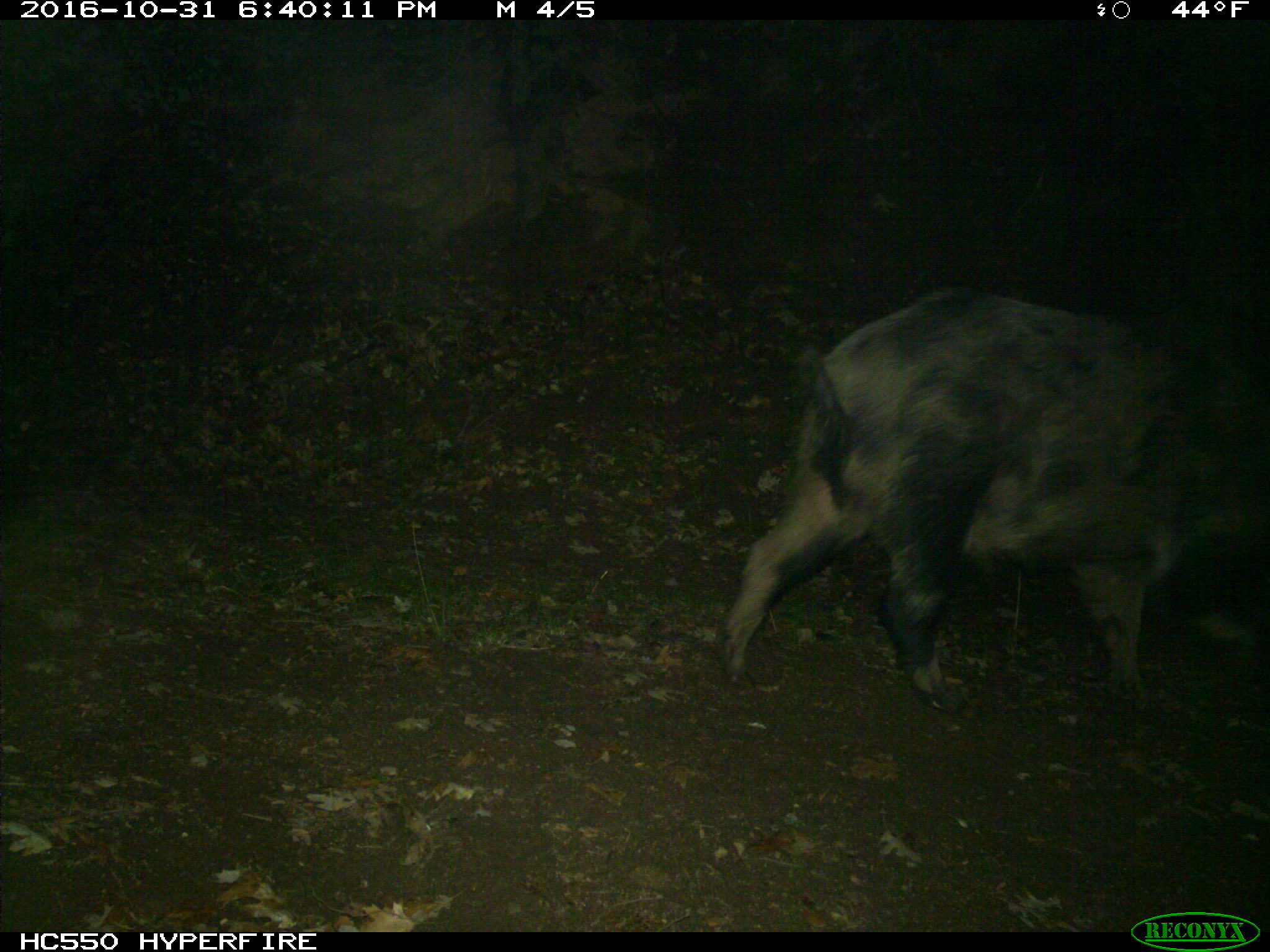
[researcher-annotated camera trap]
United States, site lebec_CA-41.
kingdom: Animalia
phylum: Chordata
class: Mammalia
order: Artiodactyla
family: Suidae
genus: Sus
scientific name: Sus scrofa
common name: wild boar